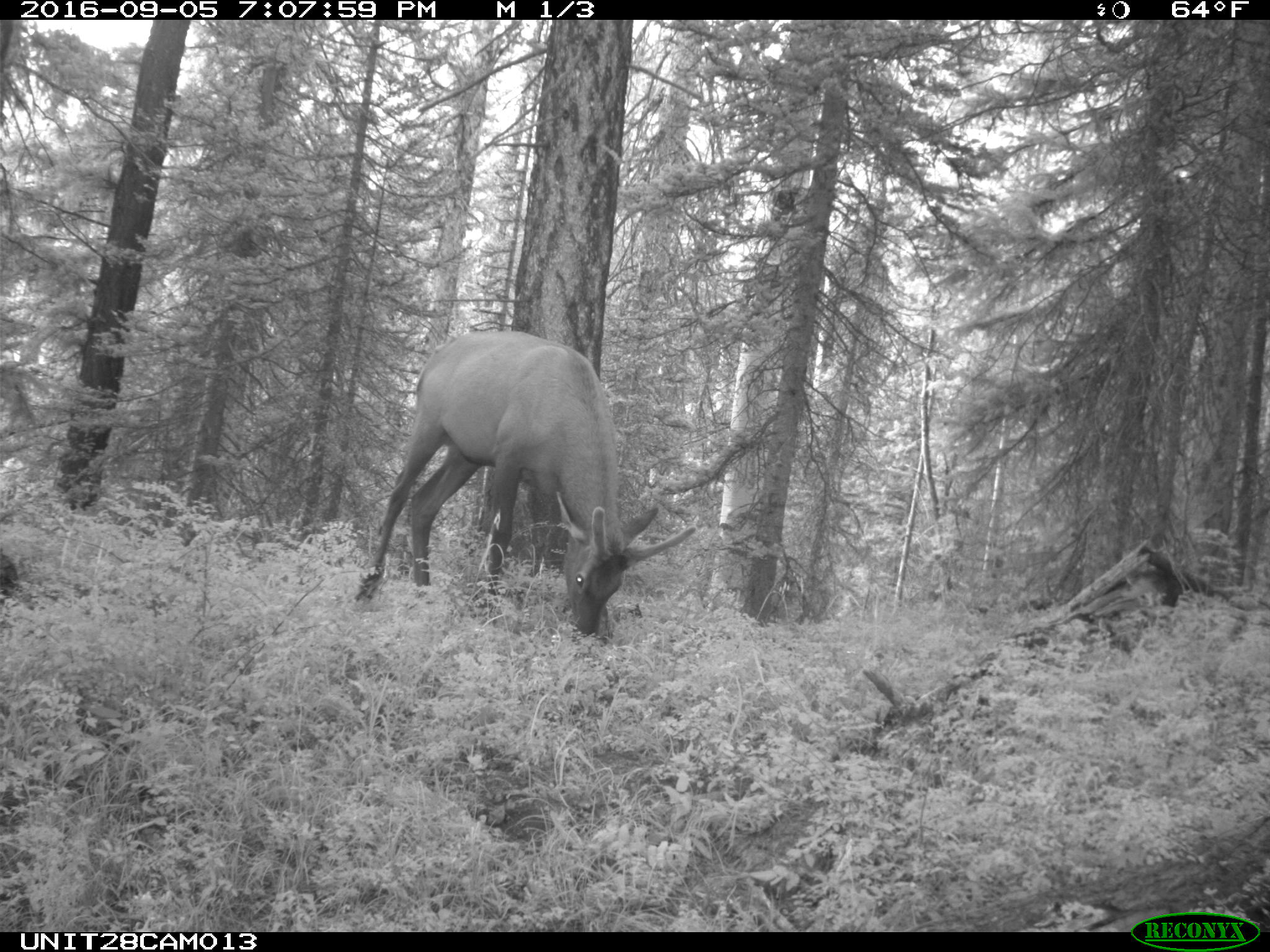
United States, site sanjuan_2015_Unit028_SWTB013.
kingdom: Animalia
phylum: Chordata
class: Mammalia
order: Artiodactyla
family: Cervidae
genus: Cervus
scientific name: Cervus elaphus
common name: red deer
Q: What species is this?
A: Cervus elaphus (red deer).